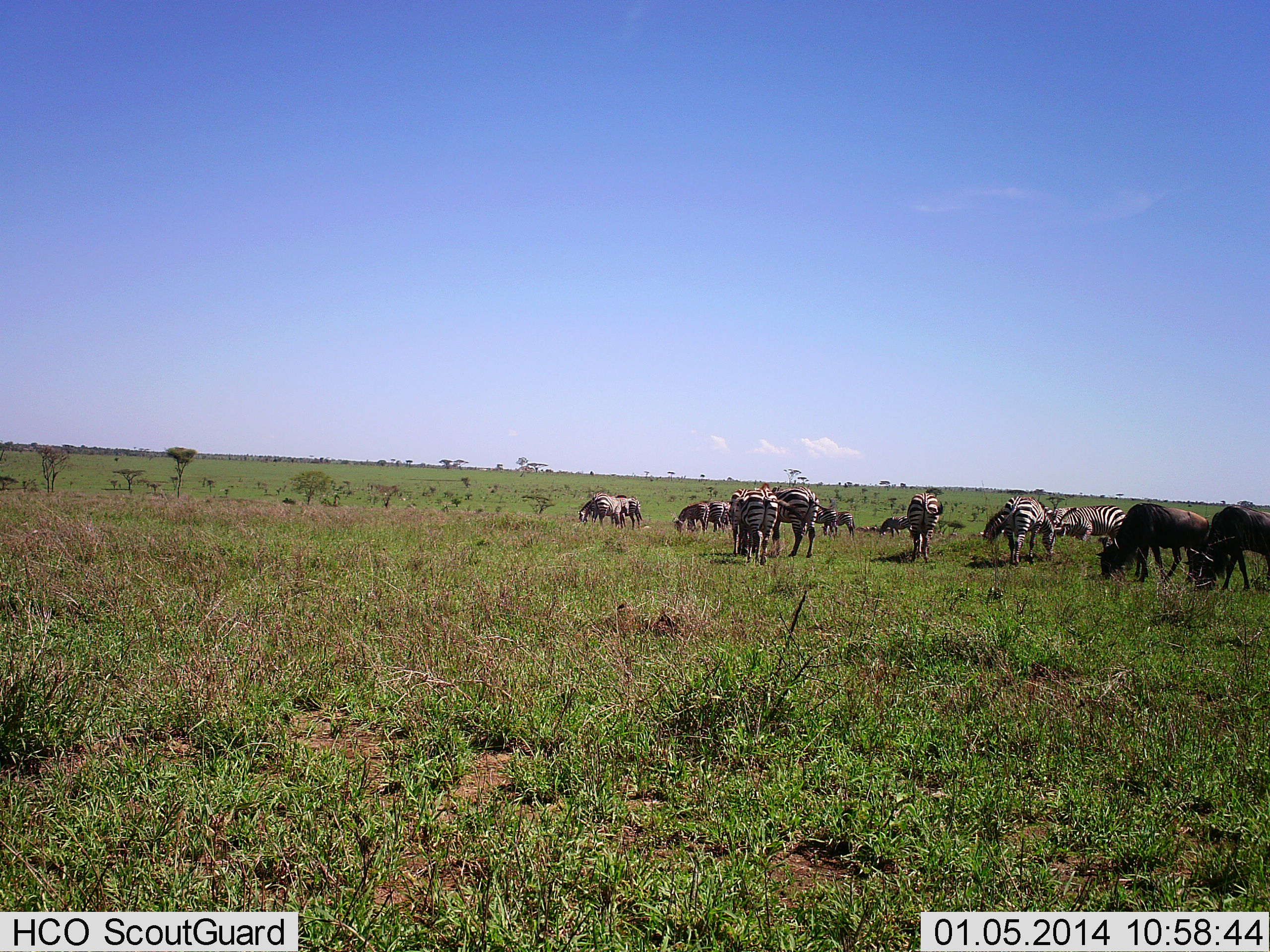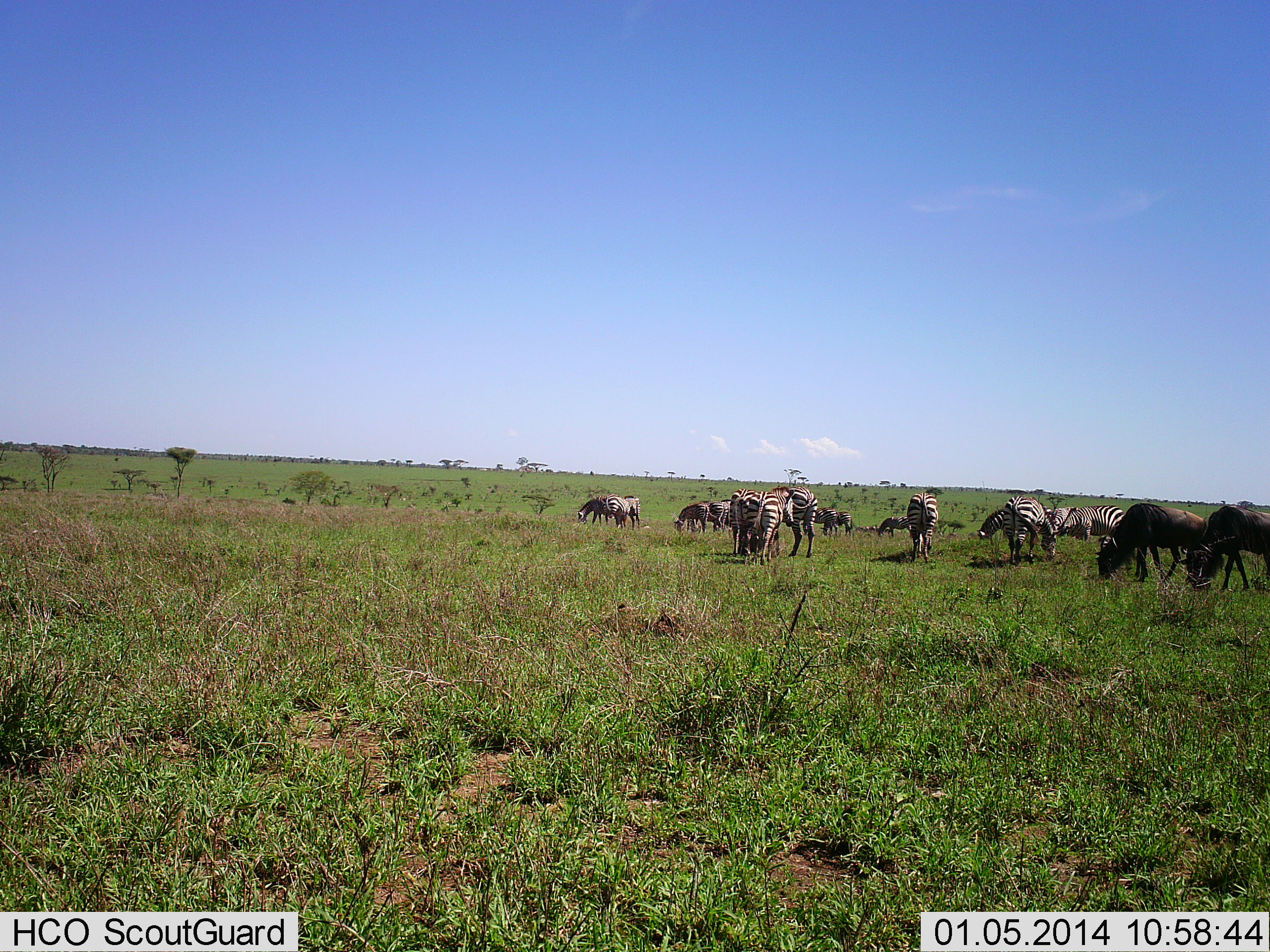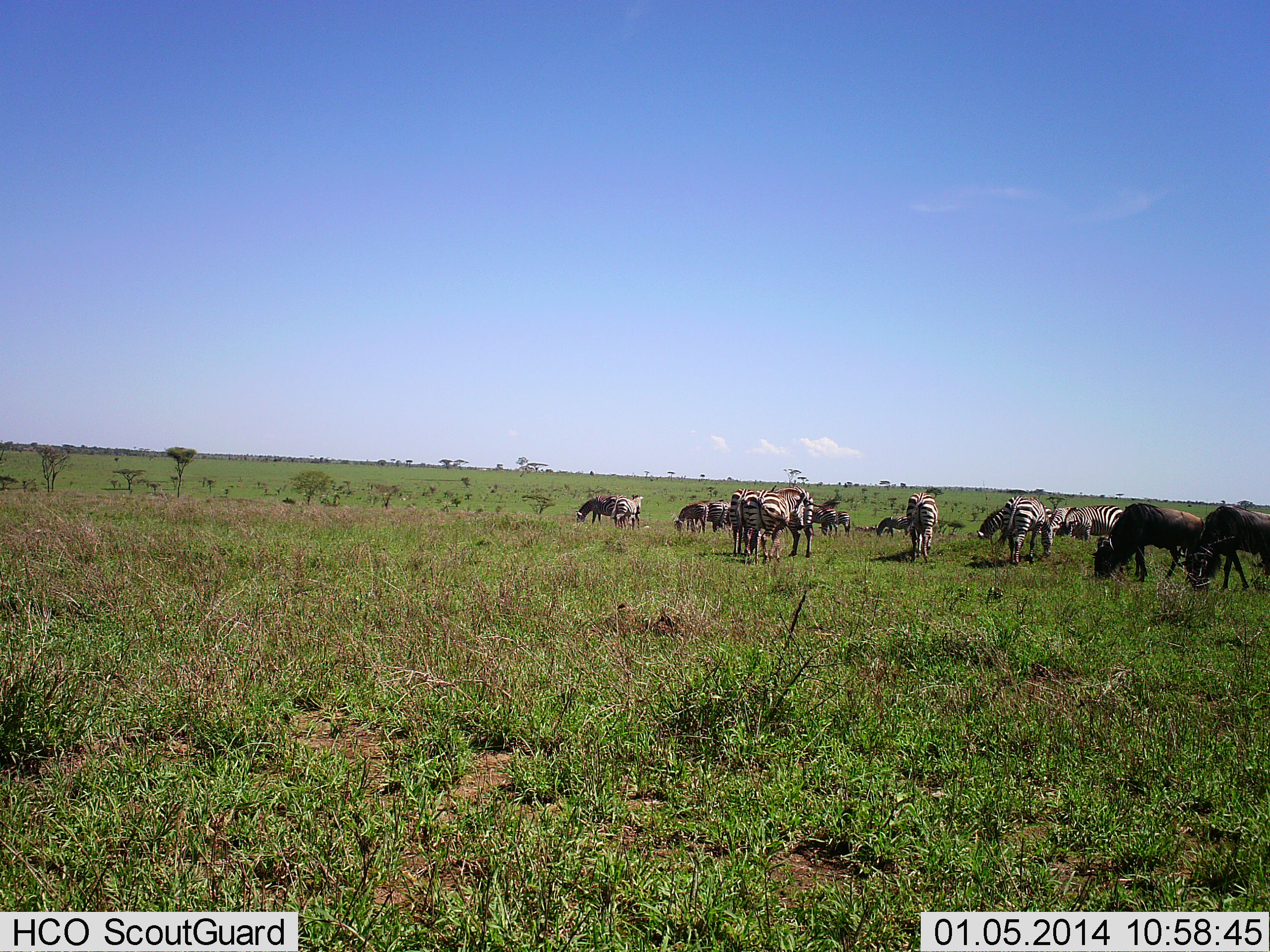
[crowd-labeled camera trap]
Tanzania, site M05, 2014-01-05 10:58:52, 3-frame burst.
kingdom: Animalia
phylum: Chordata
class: Mammalia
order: Artiodactyla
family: Bovidae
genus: Connochaetes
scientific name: Connochaetes taurinus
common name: blue wildebeest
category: wildebeest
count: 2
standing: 10%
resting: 0%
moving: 0%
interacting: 0%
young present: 0%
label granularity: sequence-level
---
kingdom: Animalia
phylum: Chordata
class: Mammalia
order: Perissodactyla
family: Equidae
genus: Equus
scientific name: Equus quagga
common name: plains zebra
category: zebra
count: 11-50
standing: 45%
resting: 0%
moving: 18%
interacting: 9%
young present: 0%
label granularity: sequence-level